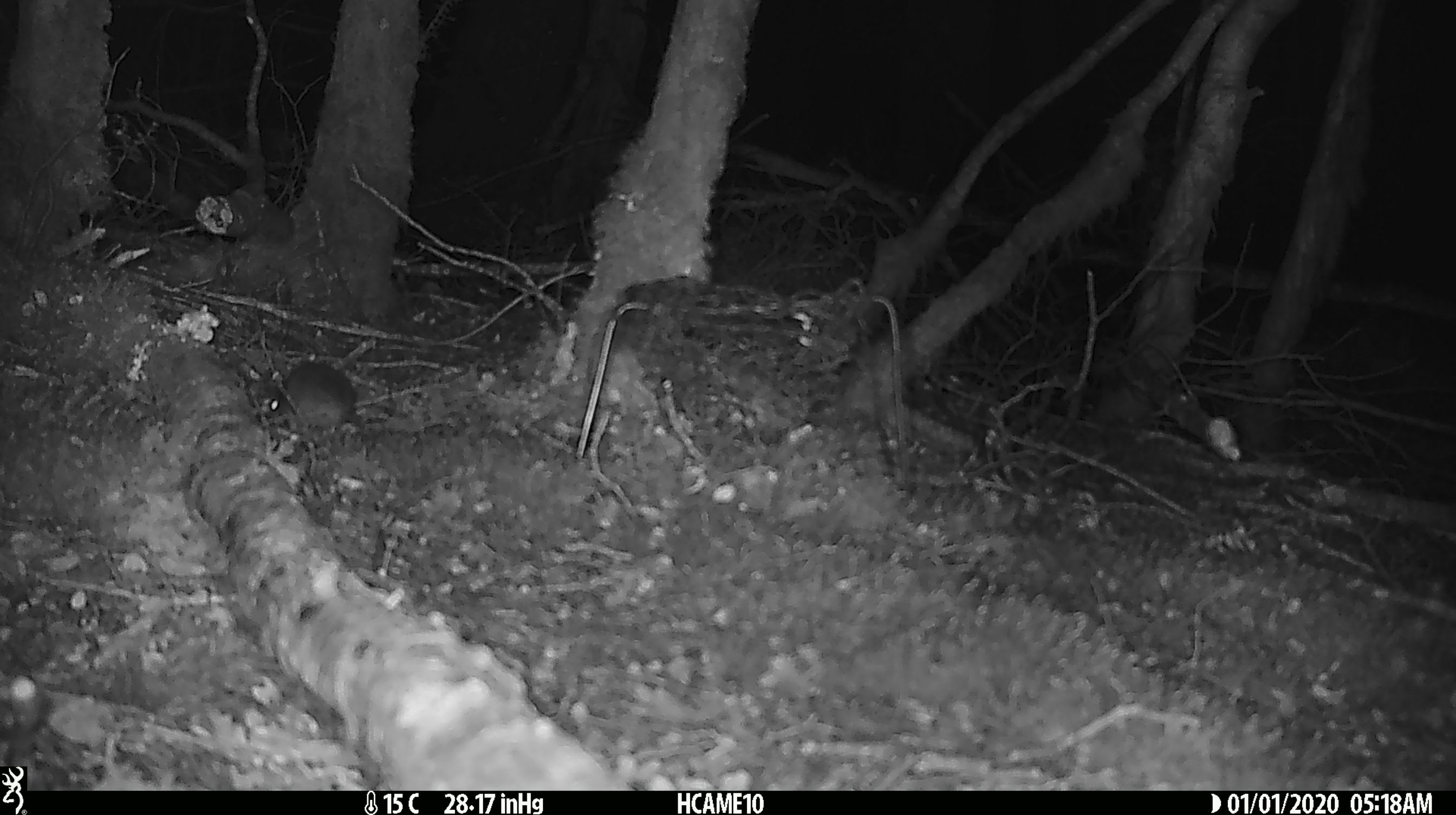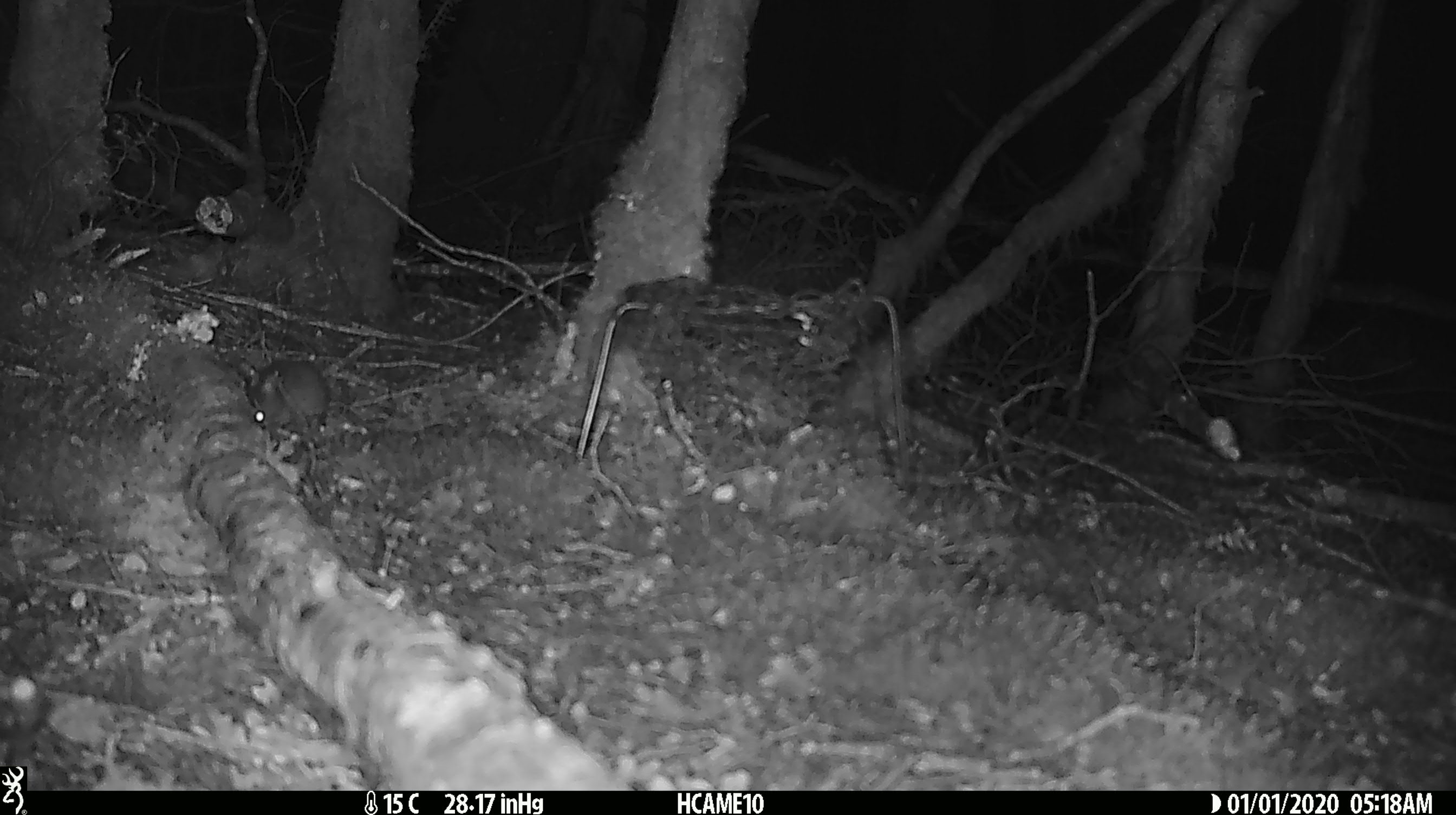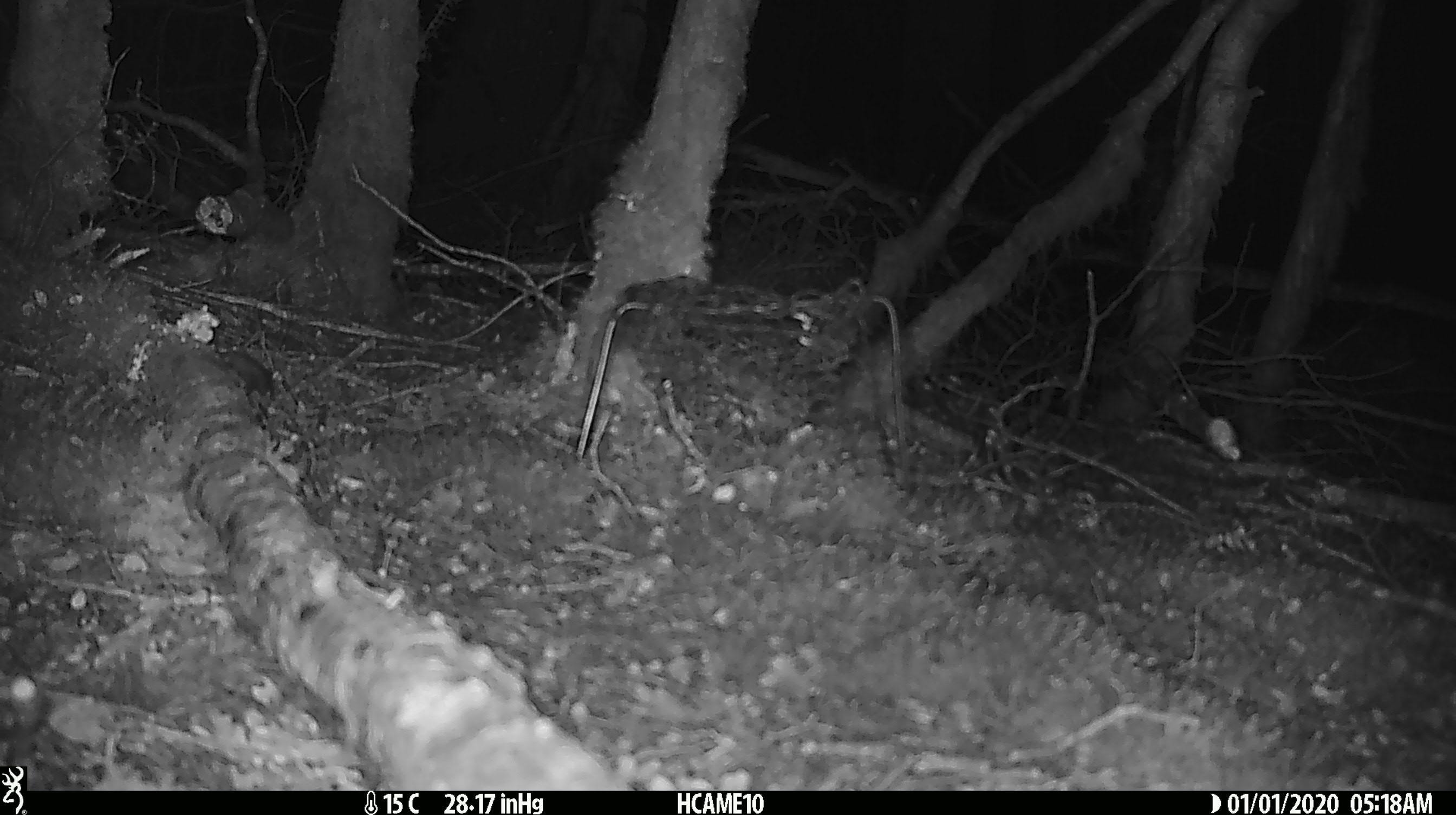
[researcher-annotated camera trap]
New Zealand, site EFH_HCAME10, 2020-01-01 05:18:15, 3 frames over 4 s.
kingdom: Animalia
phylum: Chordata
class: Mammalia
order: Rodentia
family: Muridae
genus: Mus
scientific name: Mus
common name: mouse